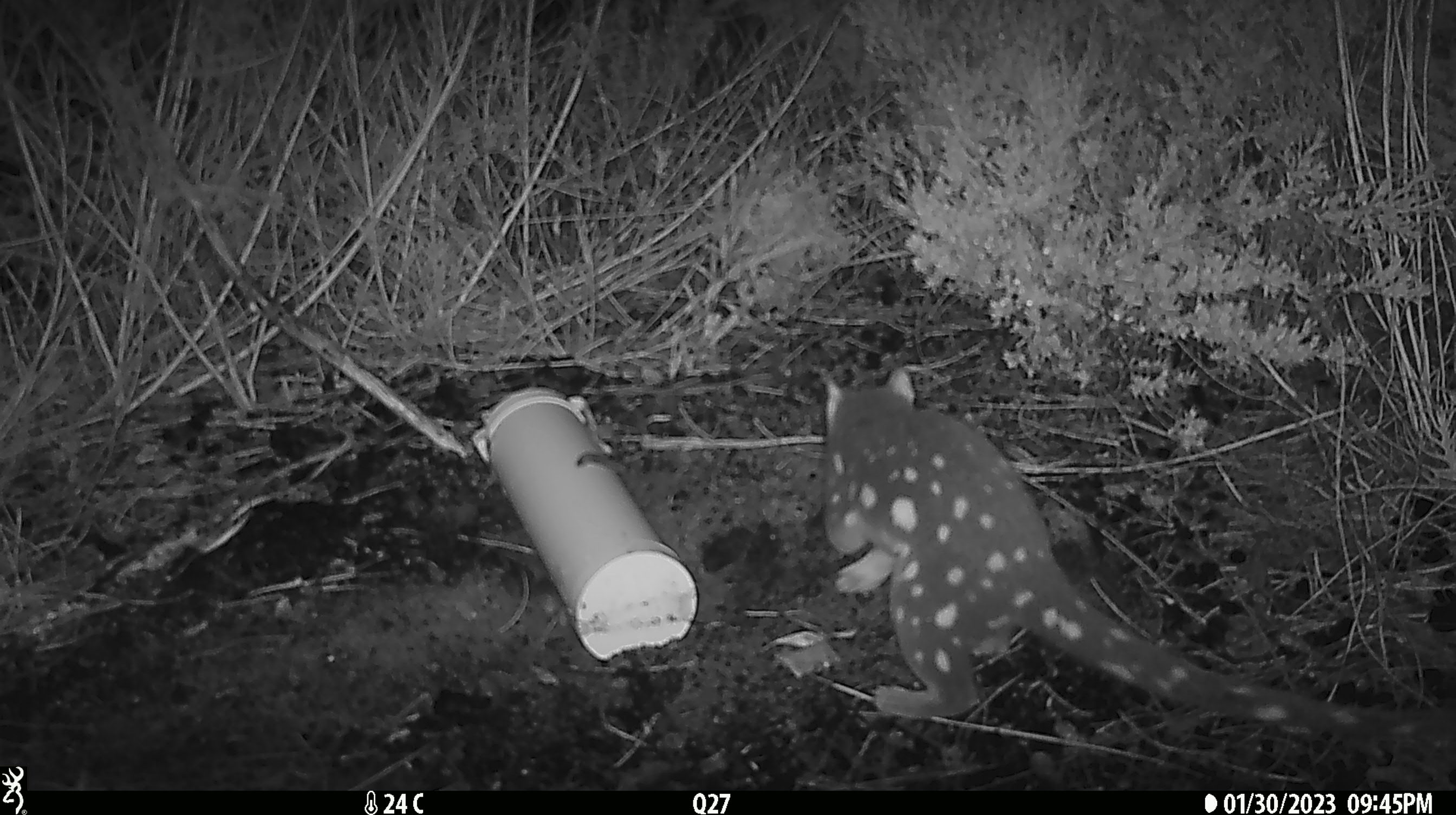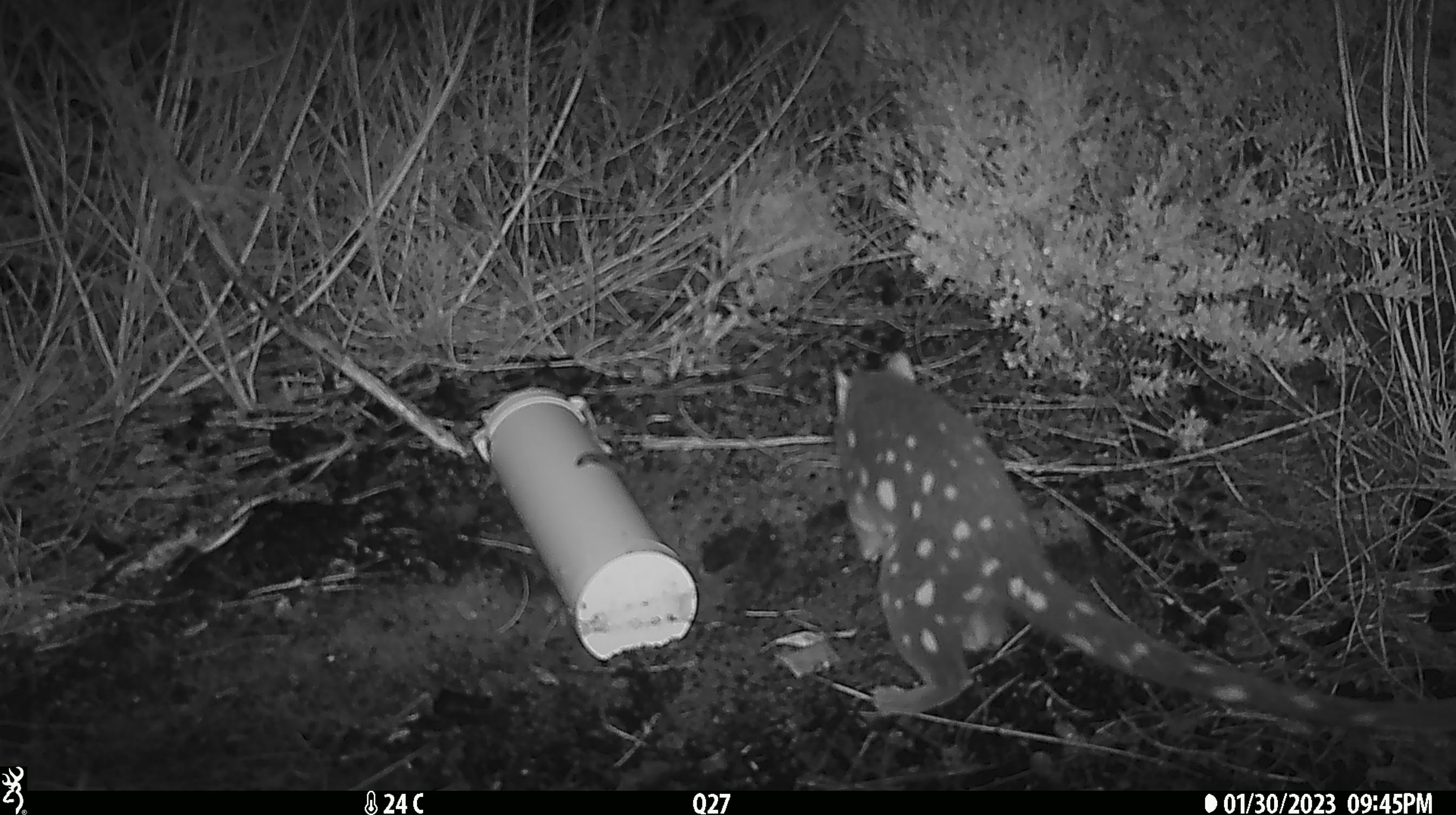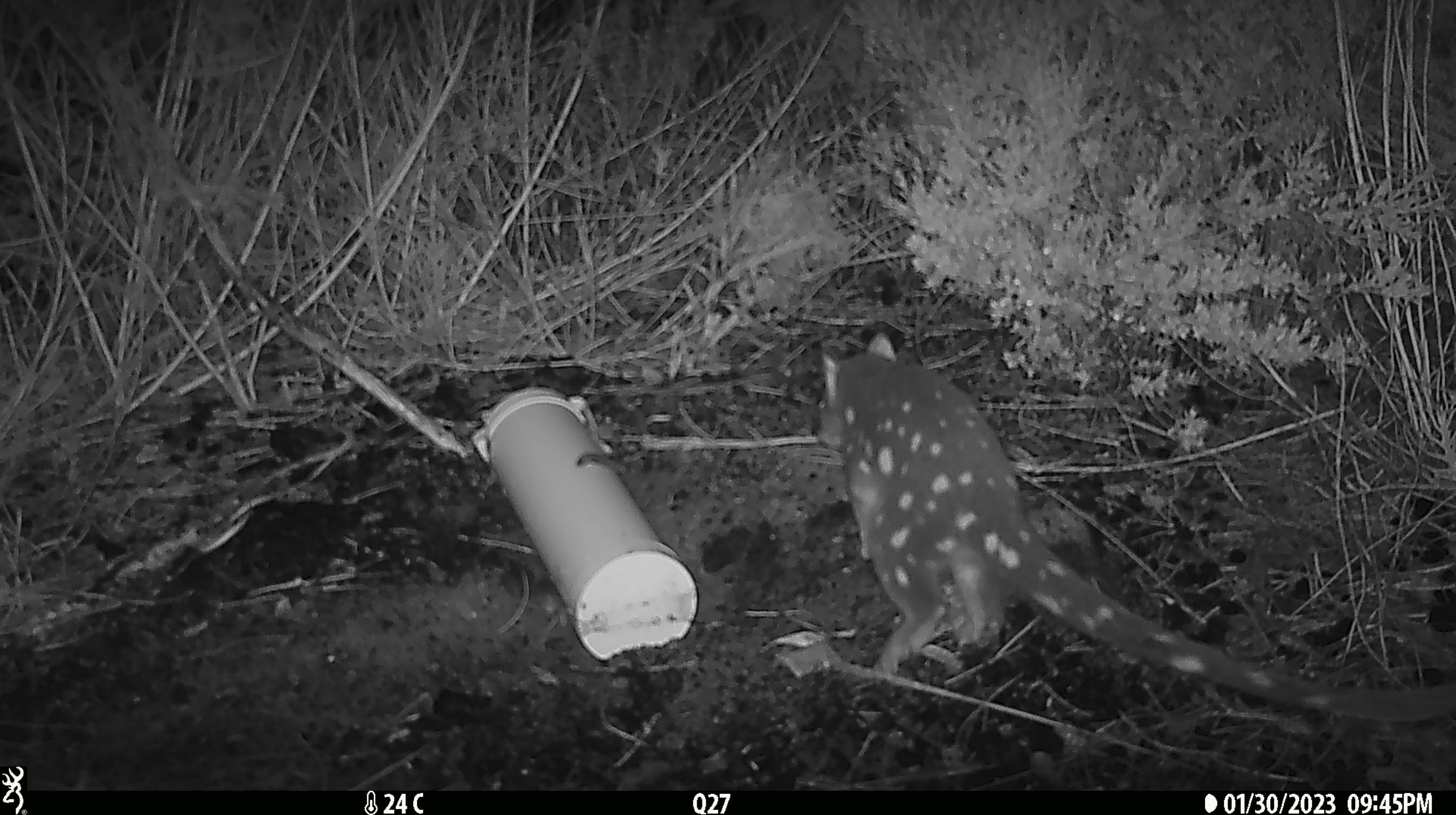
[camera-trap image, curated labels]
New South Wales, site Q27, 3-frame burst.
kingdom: Animalia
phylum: Chordata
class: Mammalia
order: Dasyuromorphia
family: Dasyuridae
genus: Dasyurus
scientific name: Dasyurus maculatus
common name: spotted-tailed quoll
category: quoll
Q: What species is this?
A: Quoll (spotted-tailed quoll) (Dasyurus maculatus).